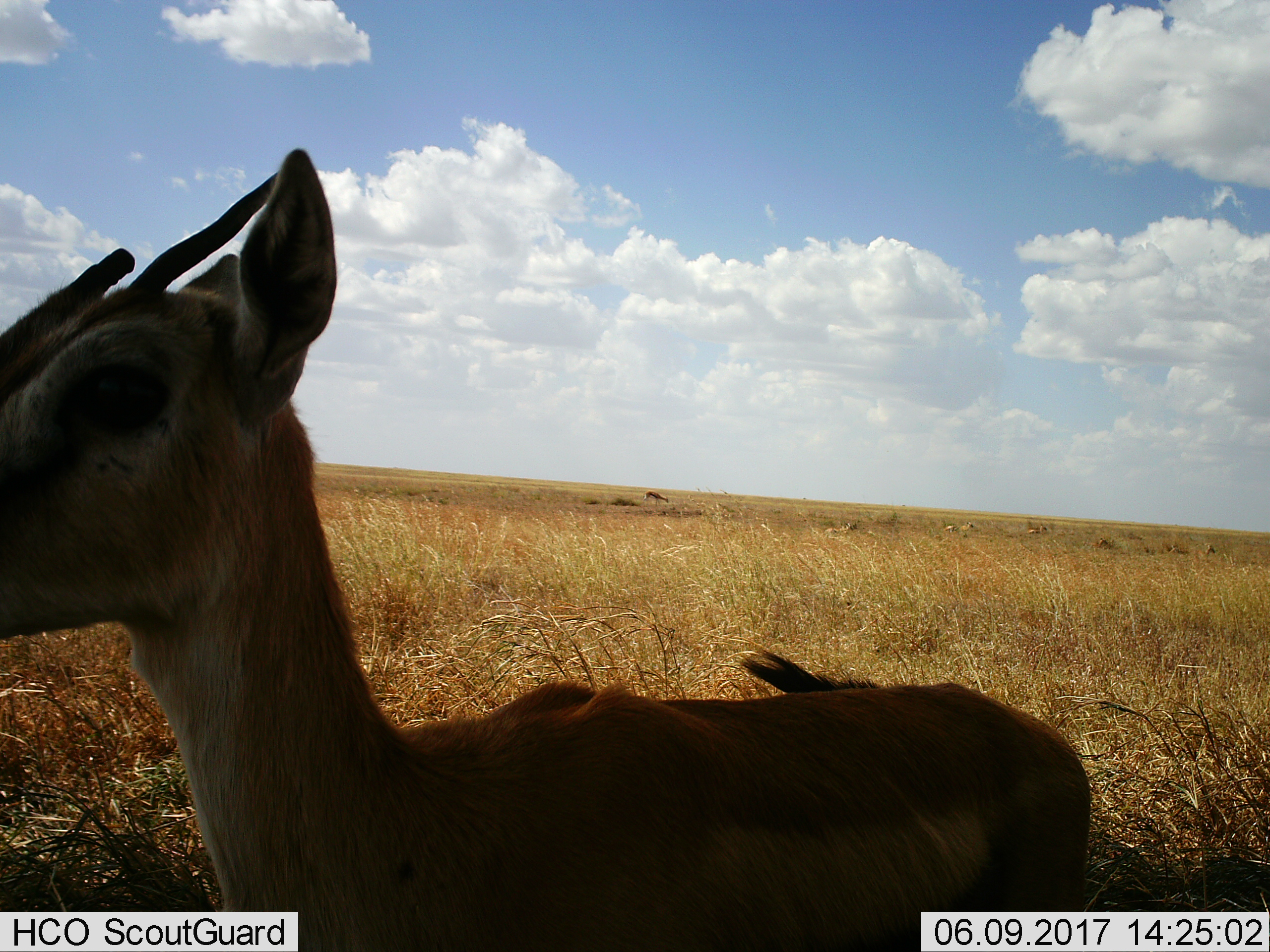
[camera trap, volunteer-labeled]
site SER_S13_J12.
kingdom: Animalia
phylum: Chordata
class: Mammalia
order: Artiodactyla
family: Bovidae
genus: Eudorcas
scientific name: Eudorcas thomsonii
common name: thomson's gazelle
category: gazellethomsons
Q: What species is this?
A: Gazellethomsons (thomson's gazelle) (Eudorcas thomsonii).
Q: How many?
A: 8.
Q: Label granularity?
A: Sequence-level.